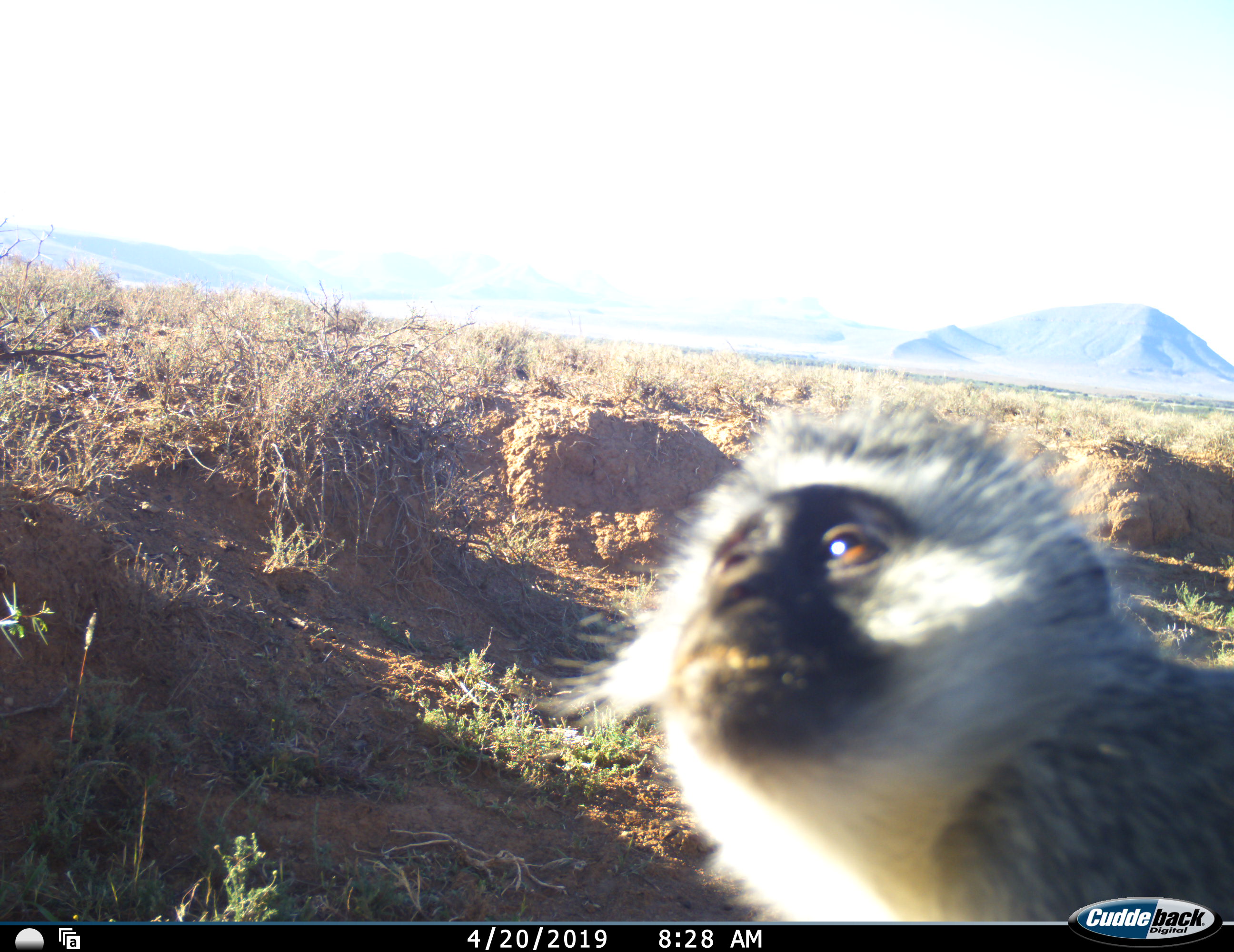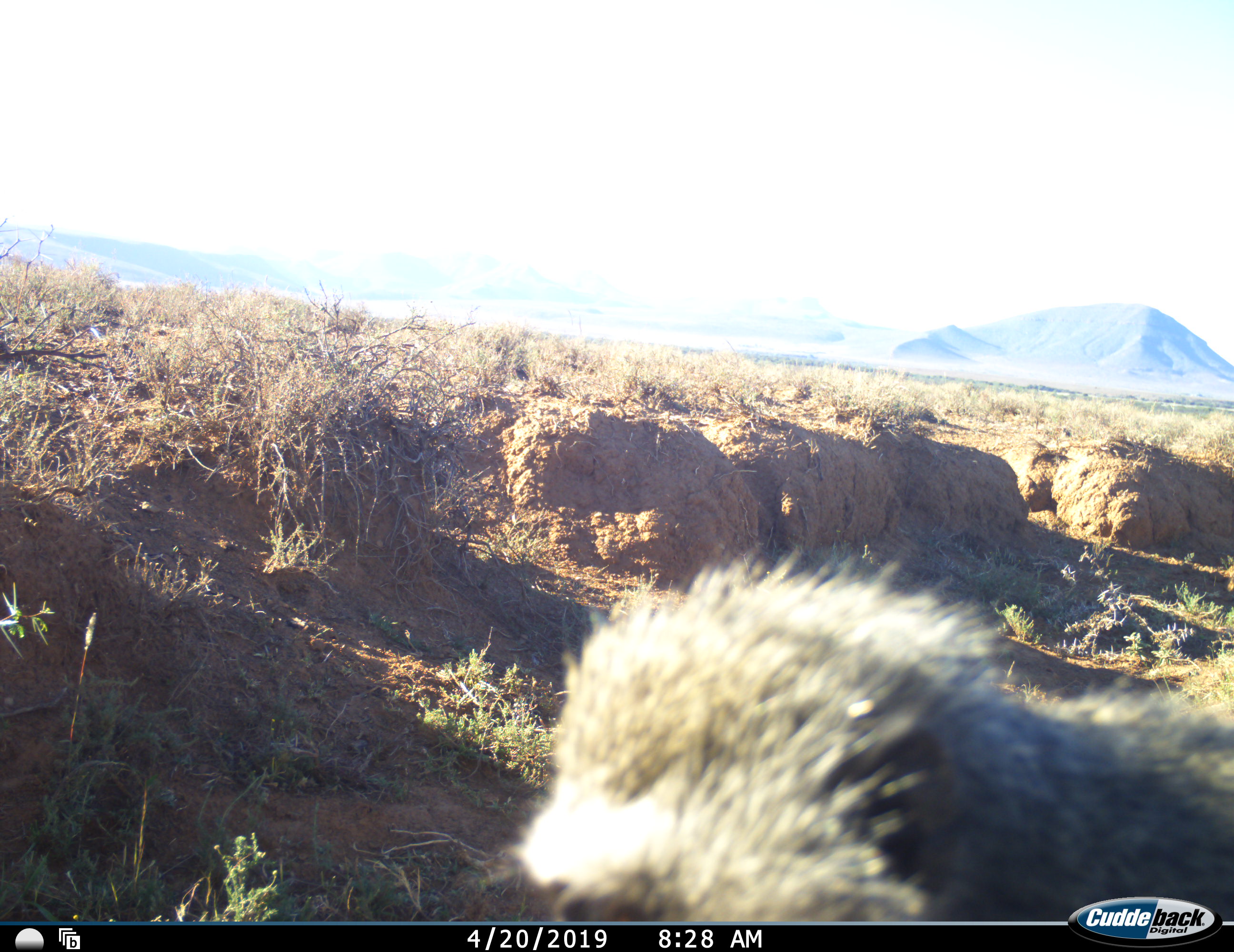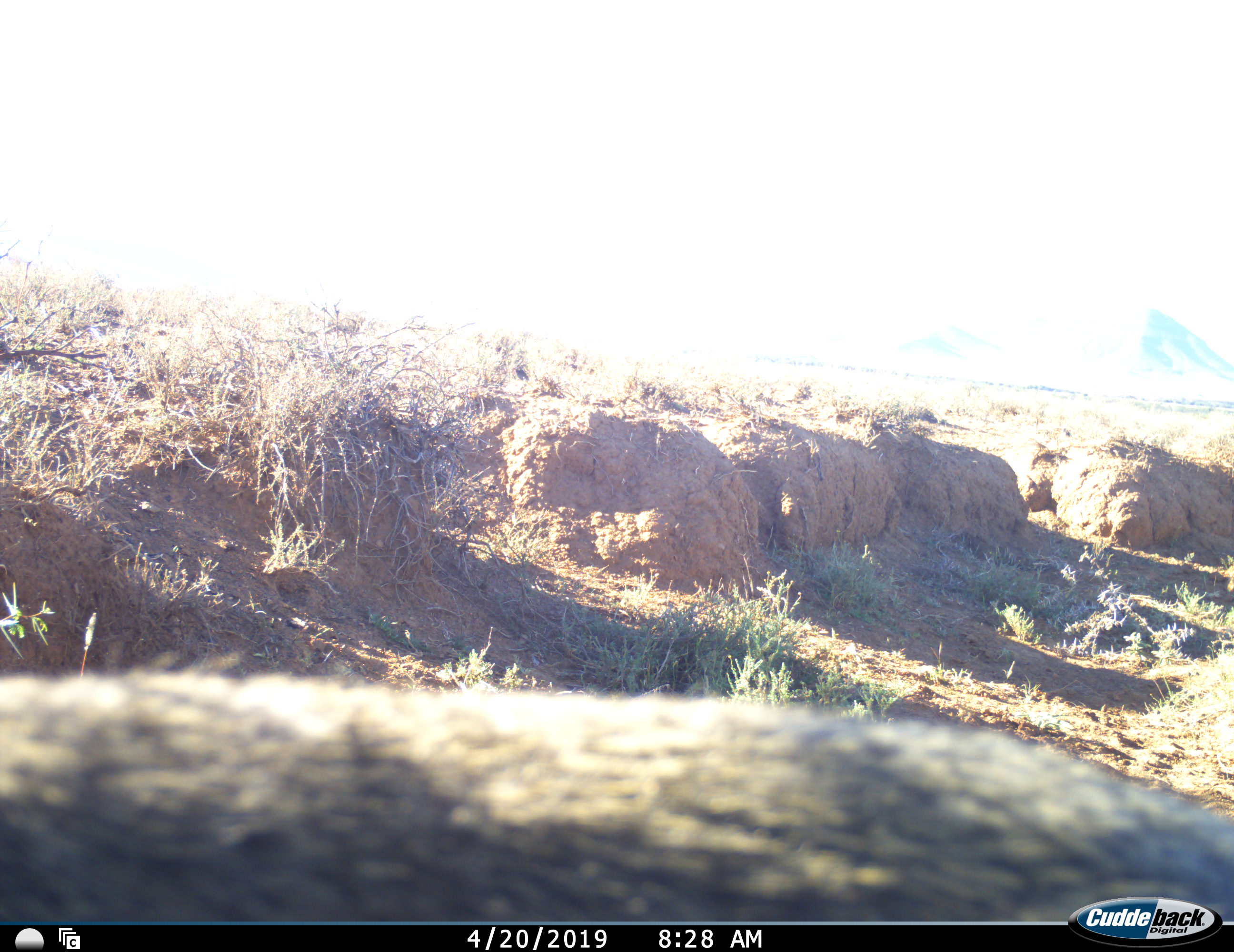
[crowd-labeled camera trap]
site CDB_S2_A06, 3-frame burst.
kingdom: Animalia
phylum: Chordata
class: Mammalia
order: Primates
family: Cercopithecidae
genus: Chlorocebus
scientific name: Chlorocebus pygerythrus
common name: vervet monkey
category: monkeyvervet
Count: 1.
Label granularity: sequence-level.